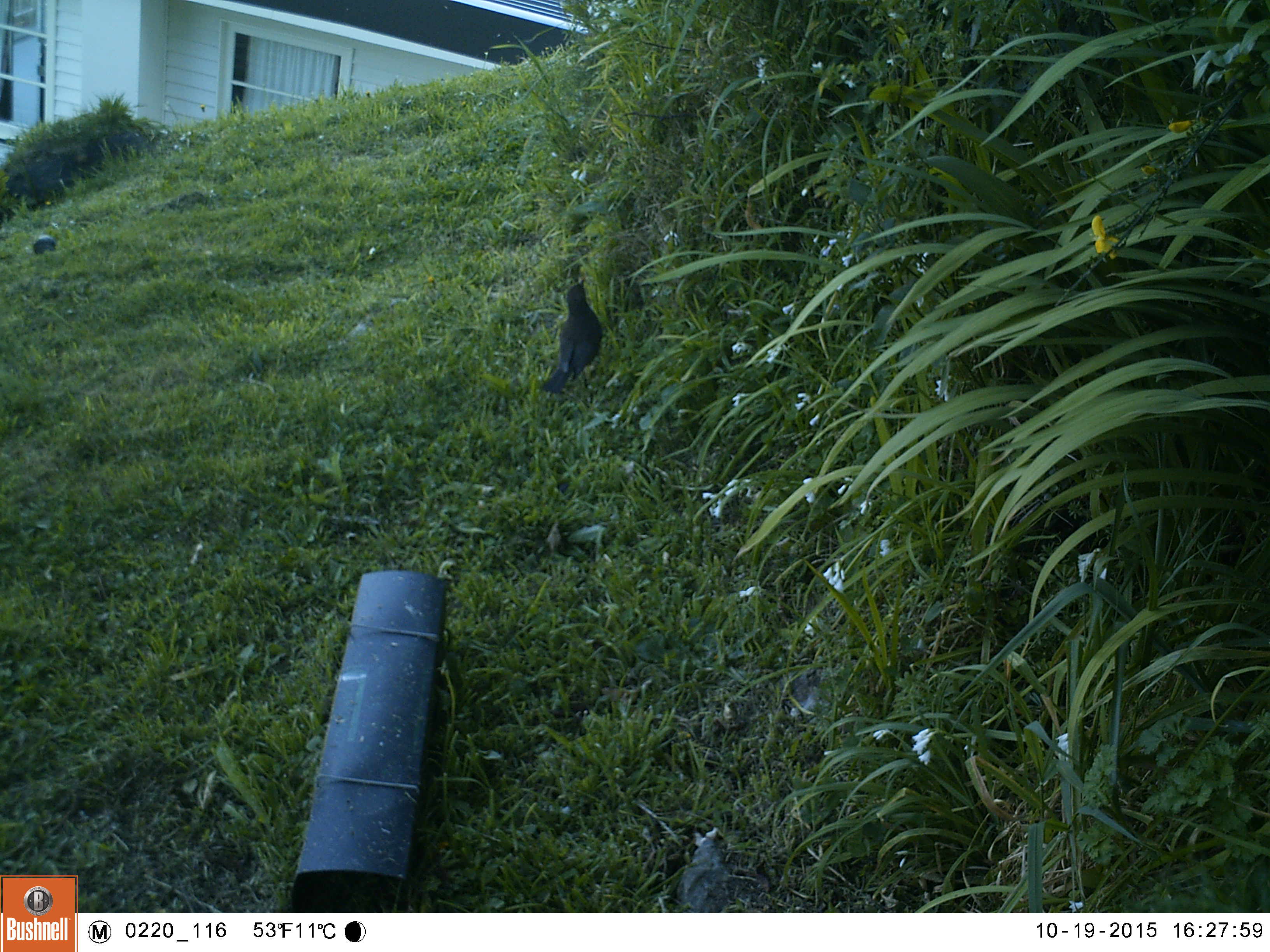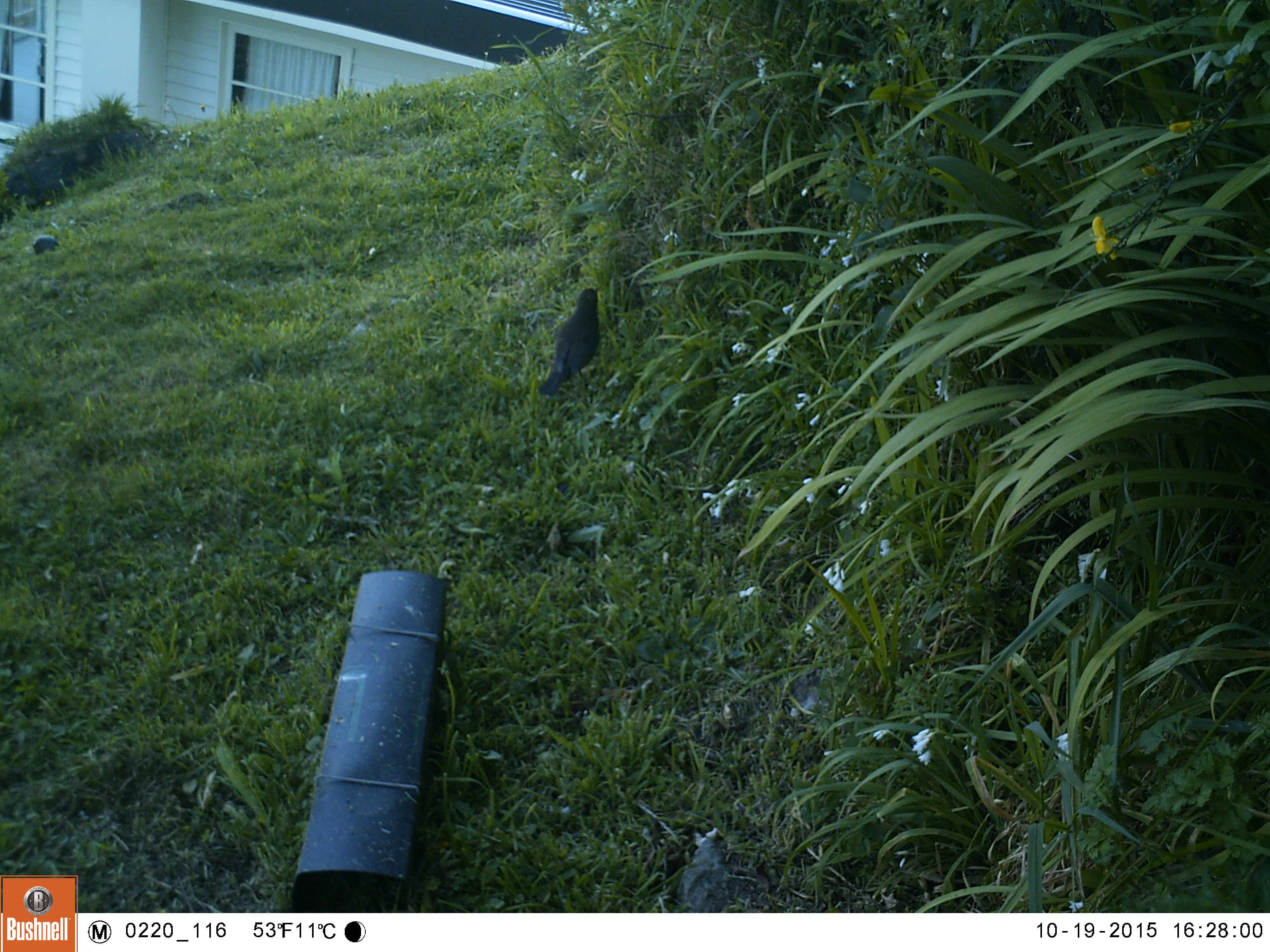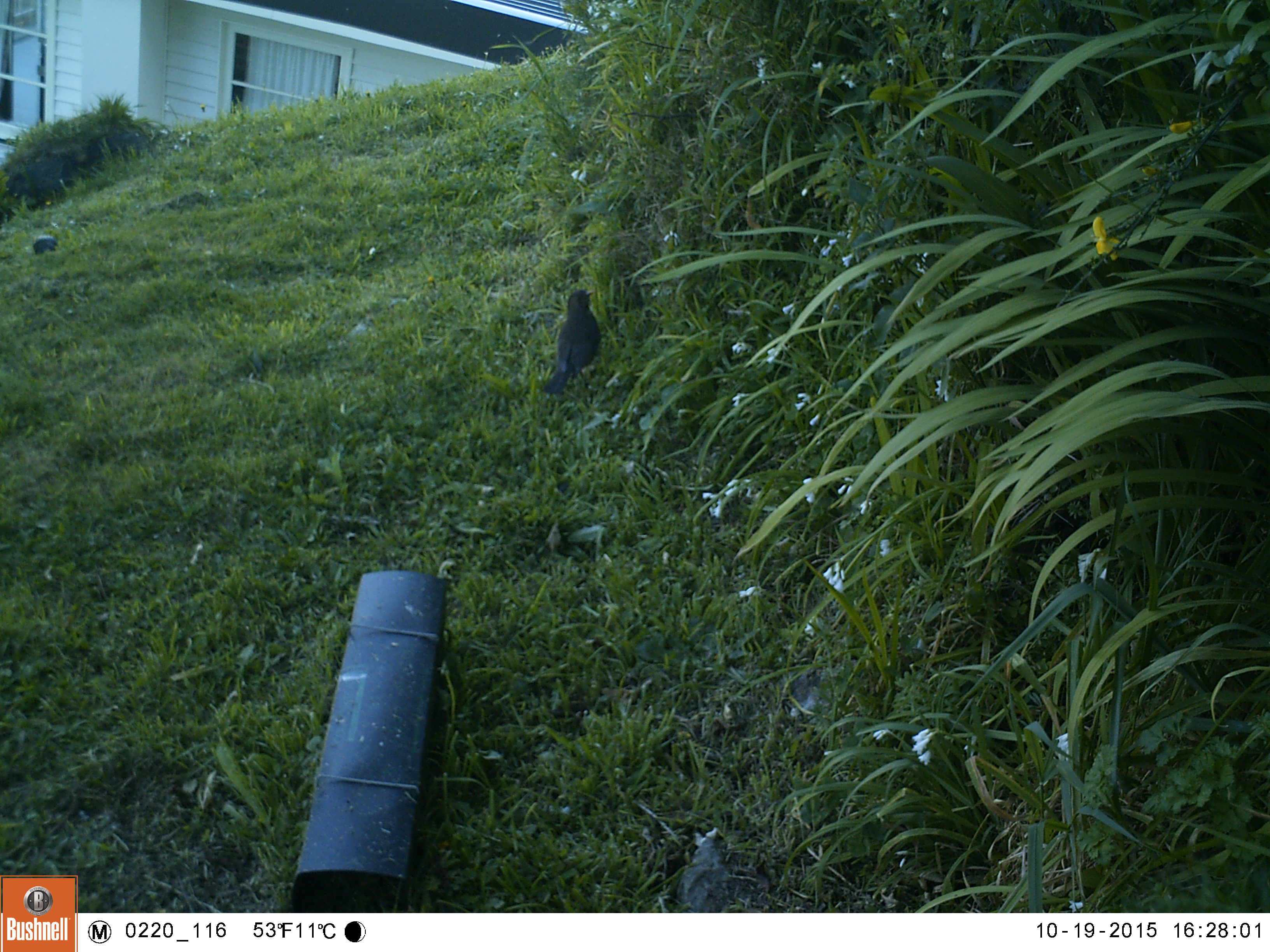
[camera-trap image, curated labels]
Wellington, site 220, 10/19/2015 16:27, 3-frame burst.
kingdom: Animalia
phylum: Chordata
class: Aves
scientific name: Aves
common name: bird